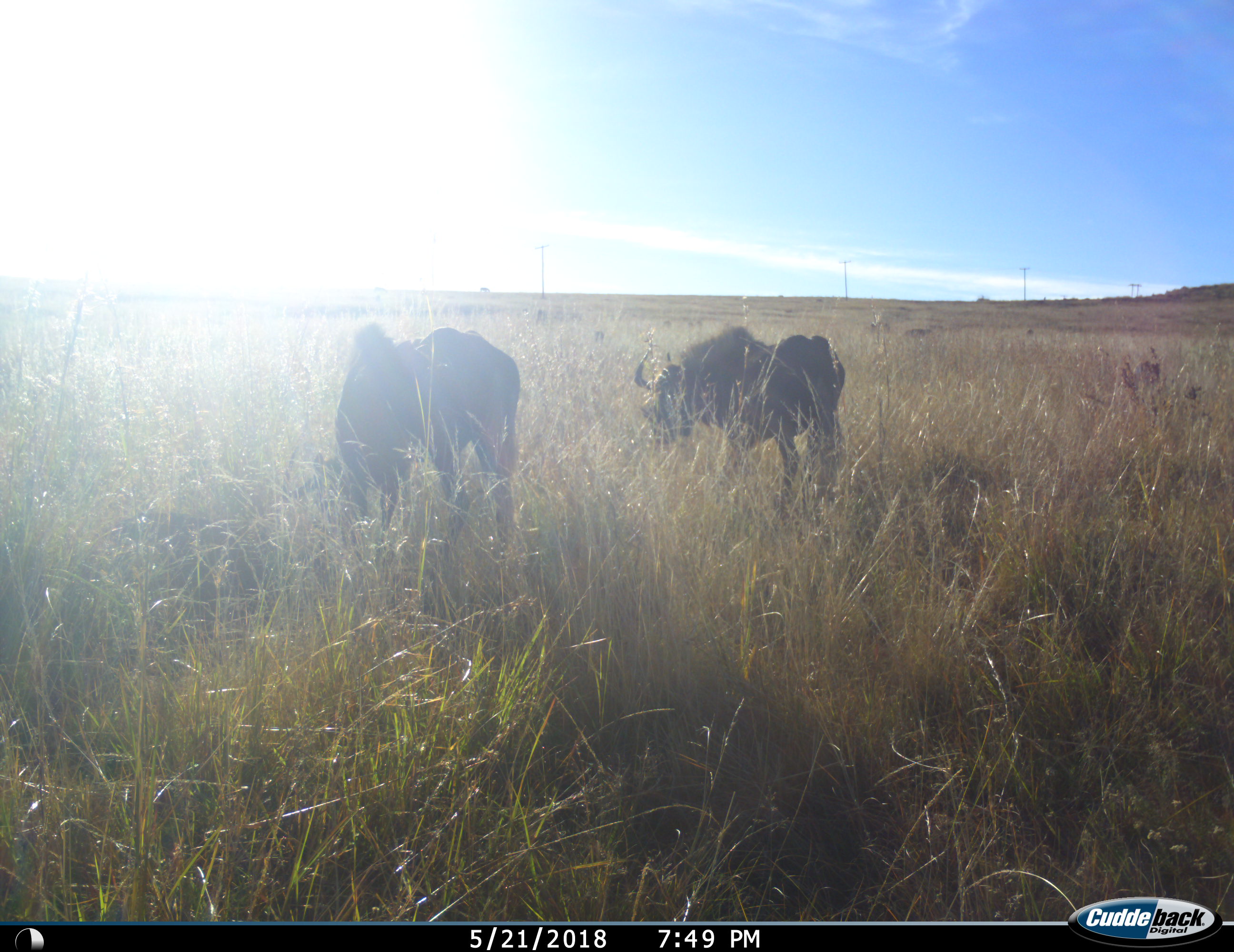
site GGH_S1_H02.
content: unidentified animal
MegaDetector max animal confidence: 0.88